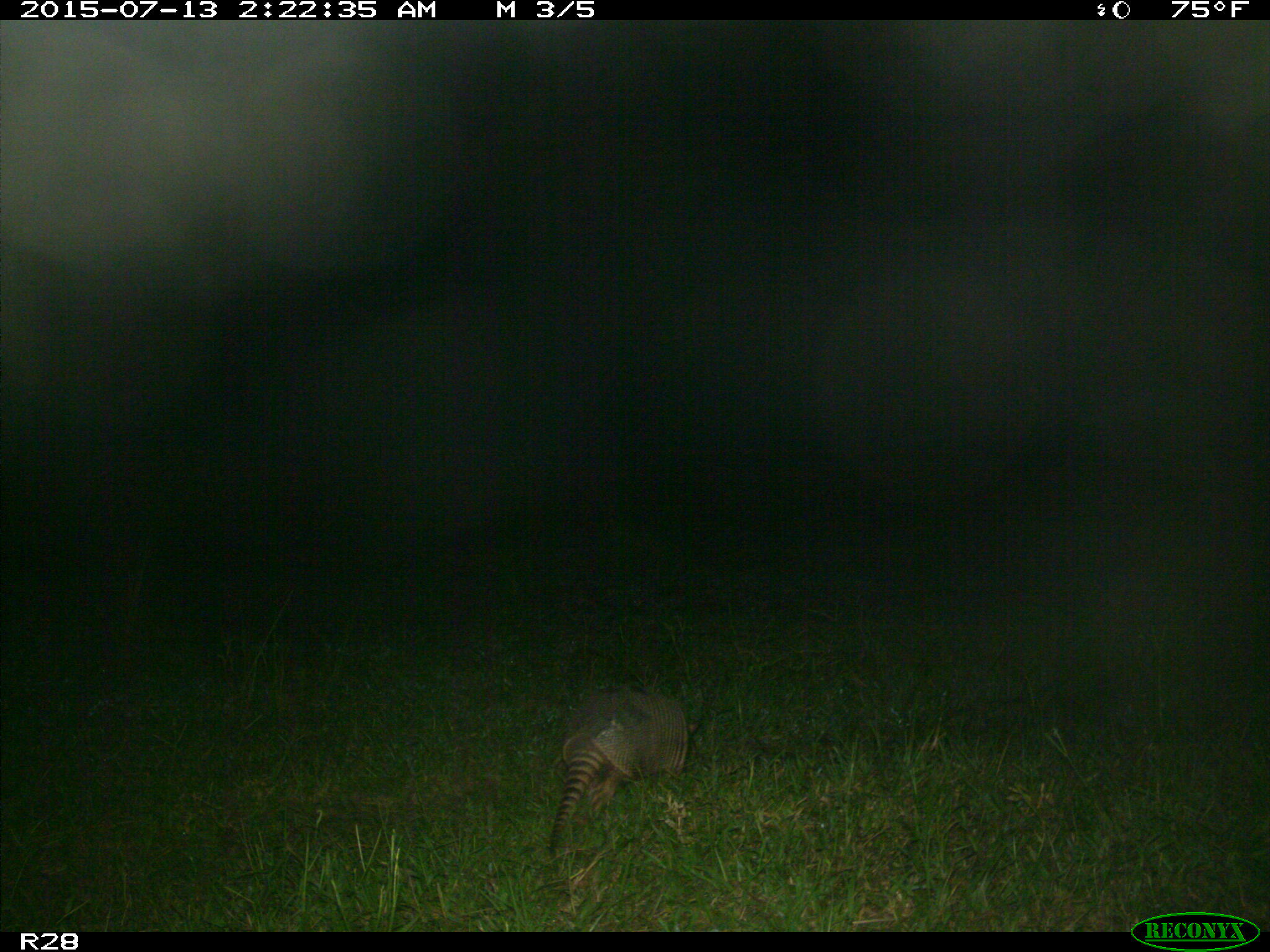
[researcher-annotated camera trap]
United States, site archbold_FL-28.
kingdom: Animalia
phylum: Chordata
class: Mammalia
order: Cingulata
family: Dasypodidae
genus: Dasypus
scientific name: Dasypus novemcinctus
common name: nine-banded armadillo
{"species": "Dasypus novemcinctus (nine-banded armadillo)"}